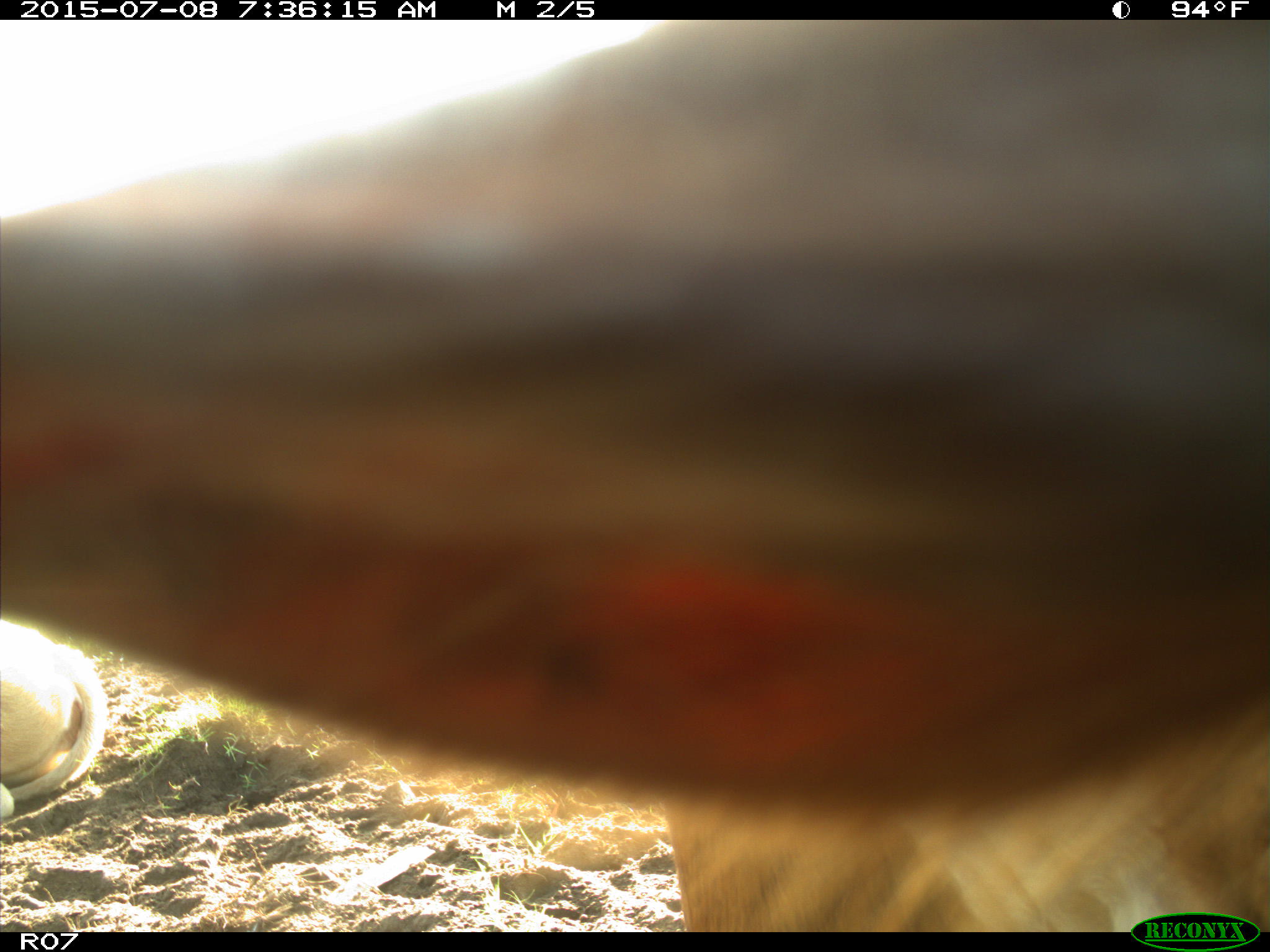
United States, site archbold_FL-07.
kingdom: Animalia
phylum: Chordata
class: Mammalia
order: Artiodactyla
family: Bovidae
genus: Bos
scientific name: Bos taurus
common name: domestic cow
Bos taurus (domestic cow).